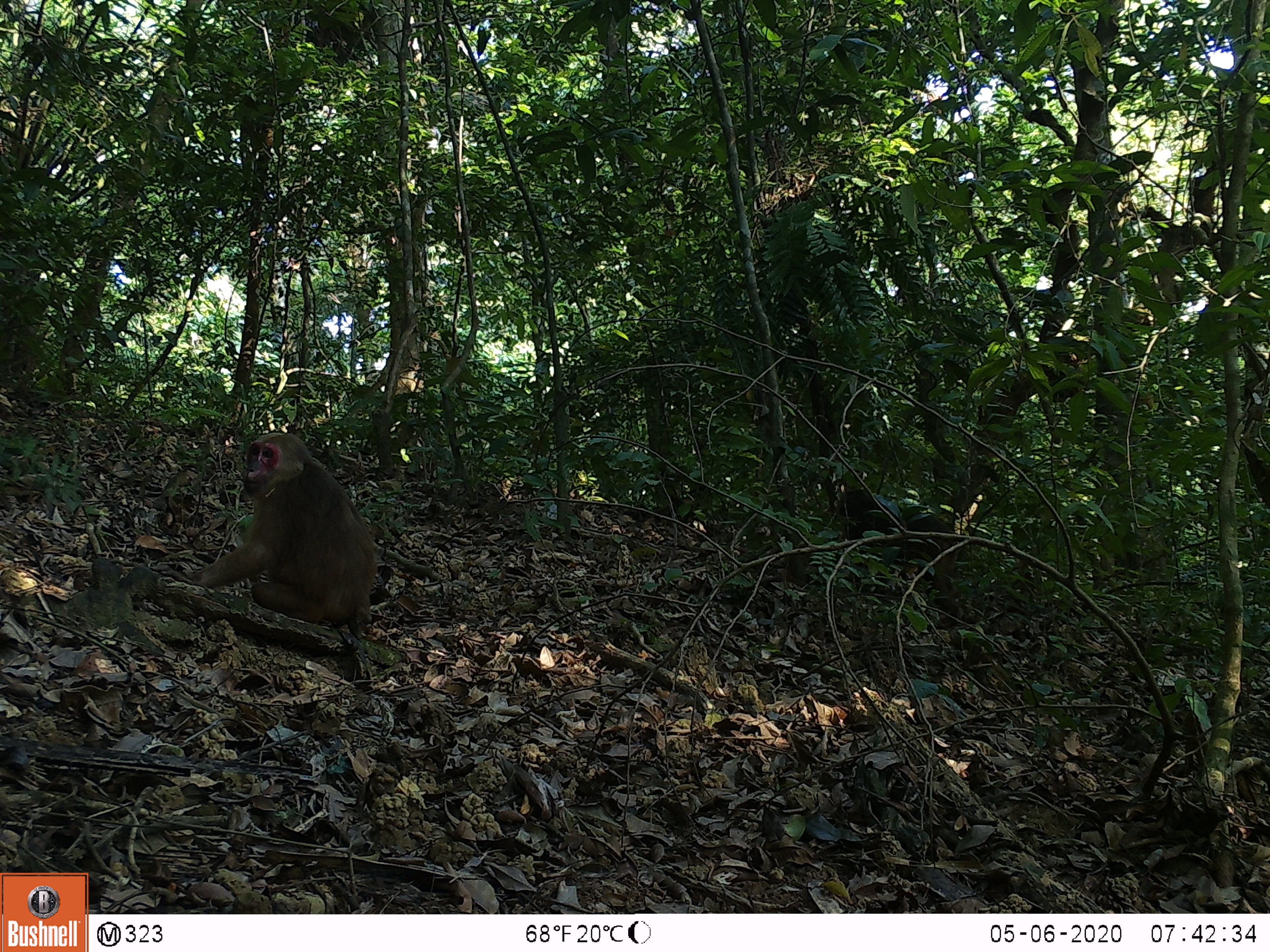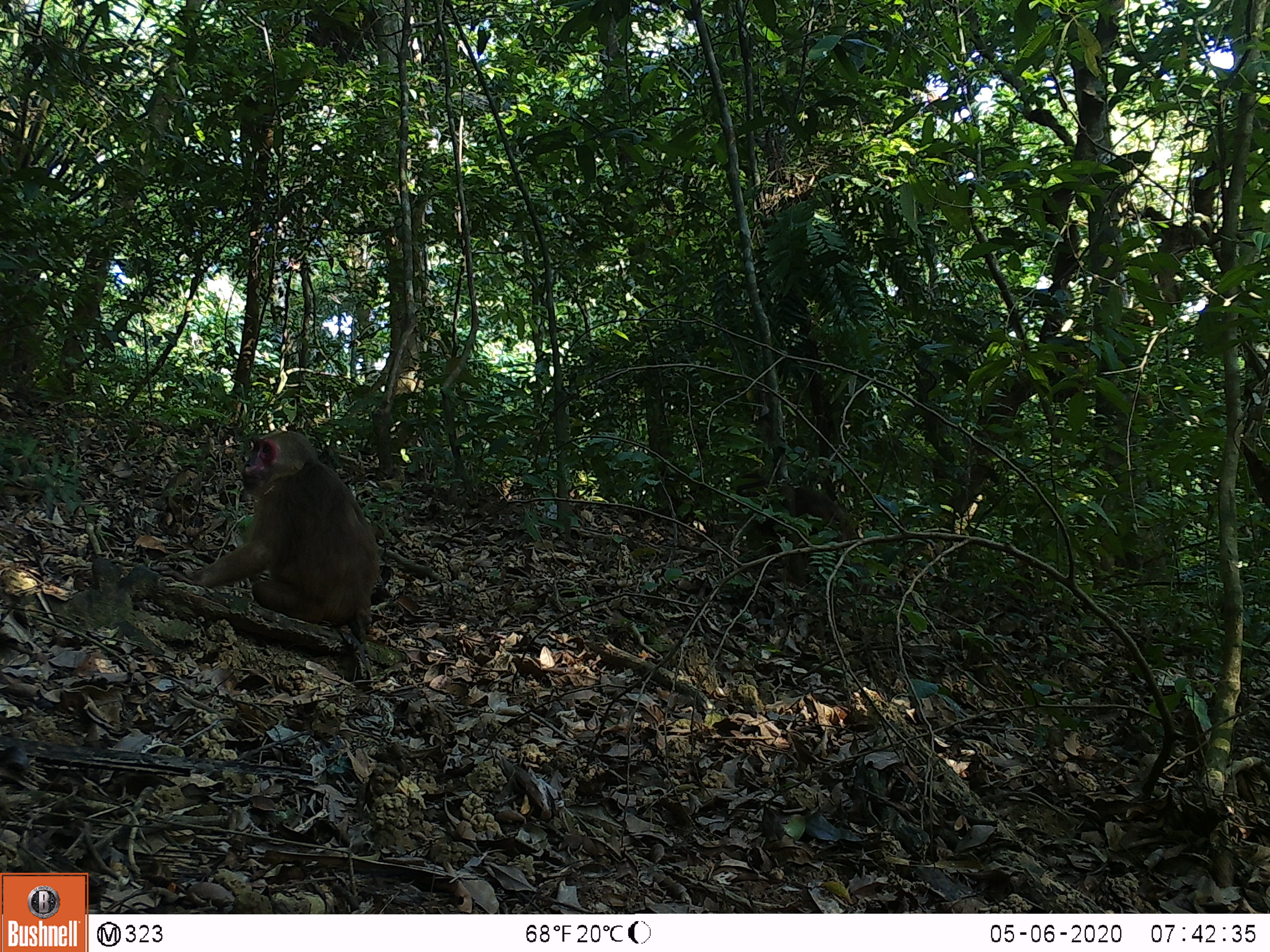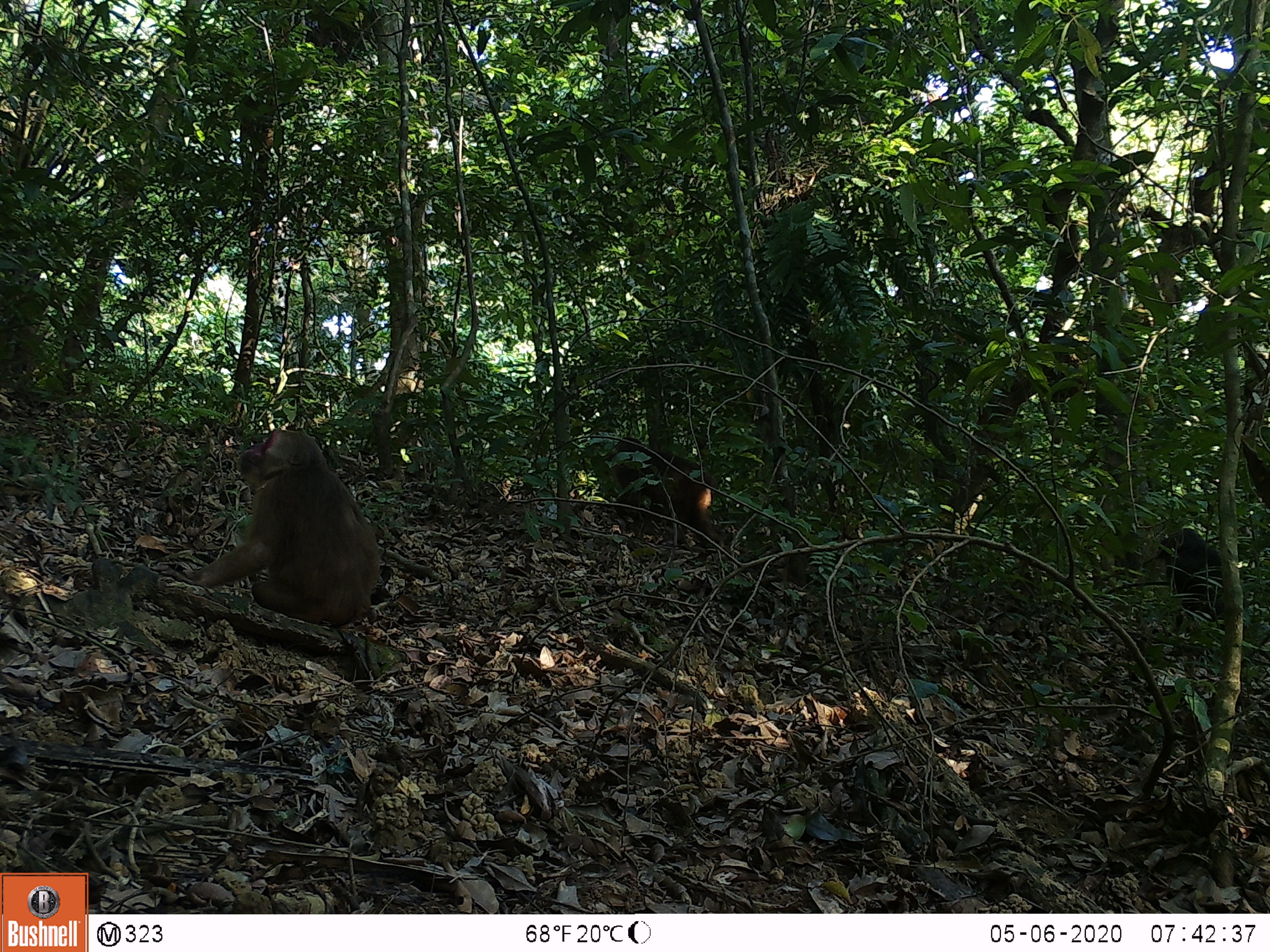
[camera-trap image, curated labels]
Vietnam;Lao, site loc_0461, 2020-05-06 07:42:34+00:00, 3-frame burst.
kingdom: Animalia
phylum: Chordata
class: Mammalia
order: Primates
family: Cercopithecidae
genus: Macaca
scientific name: Macaca arctoides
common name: stump-tailed macaque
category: stump tailed macaque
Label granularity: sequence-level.